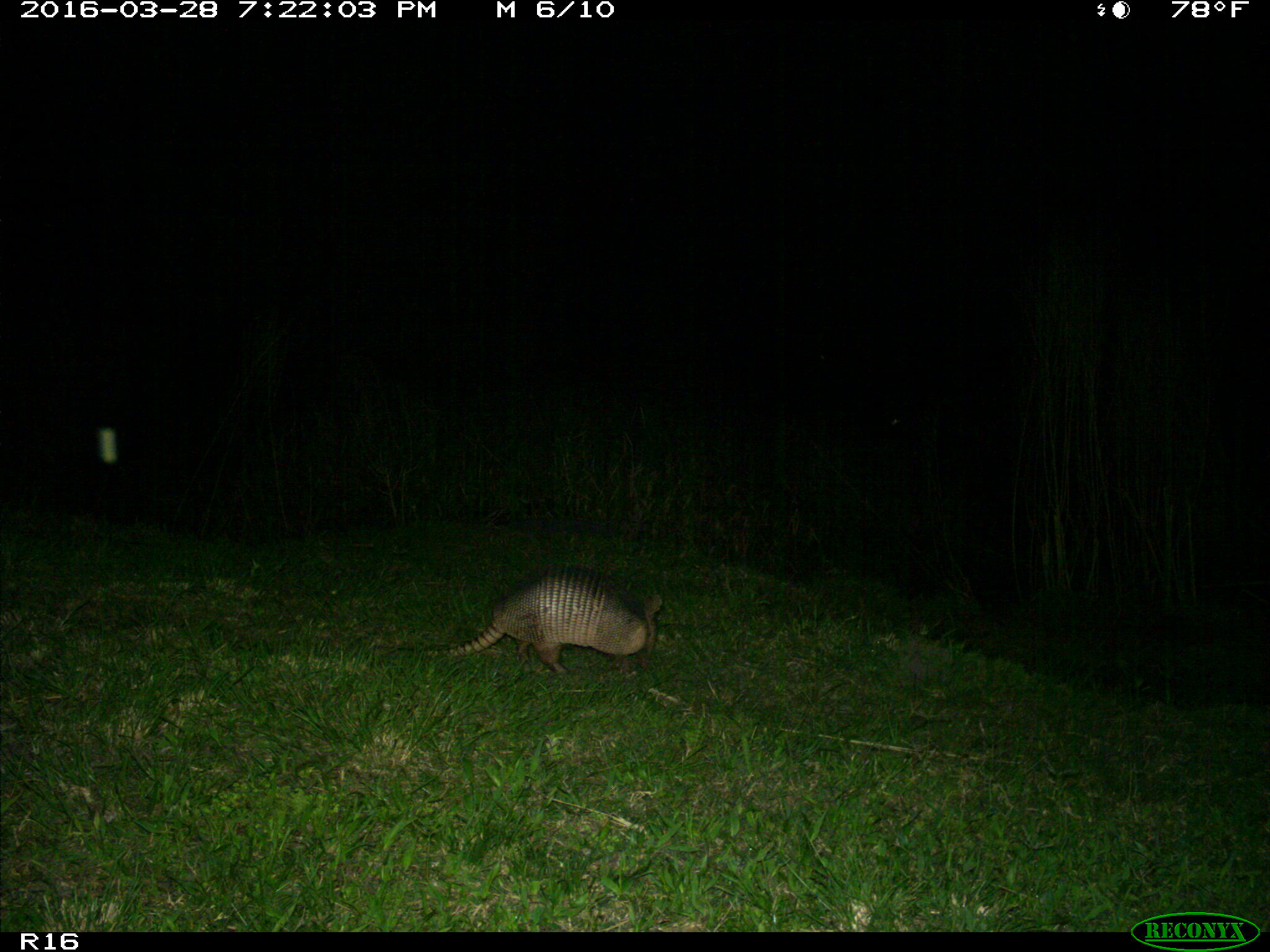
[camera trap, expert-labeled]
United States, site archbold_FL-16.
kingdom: Animalia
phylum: Chordata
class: Mammalia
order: Cingulata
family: Dasypodidae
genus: Dasypus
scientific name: Dasypus novemcinctus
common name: nine-banded armadillo